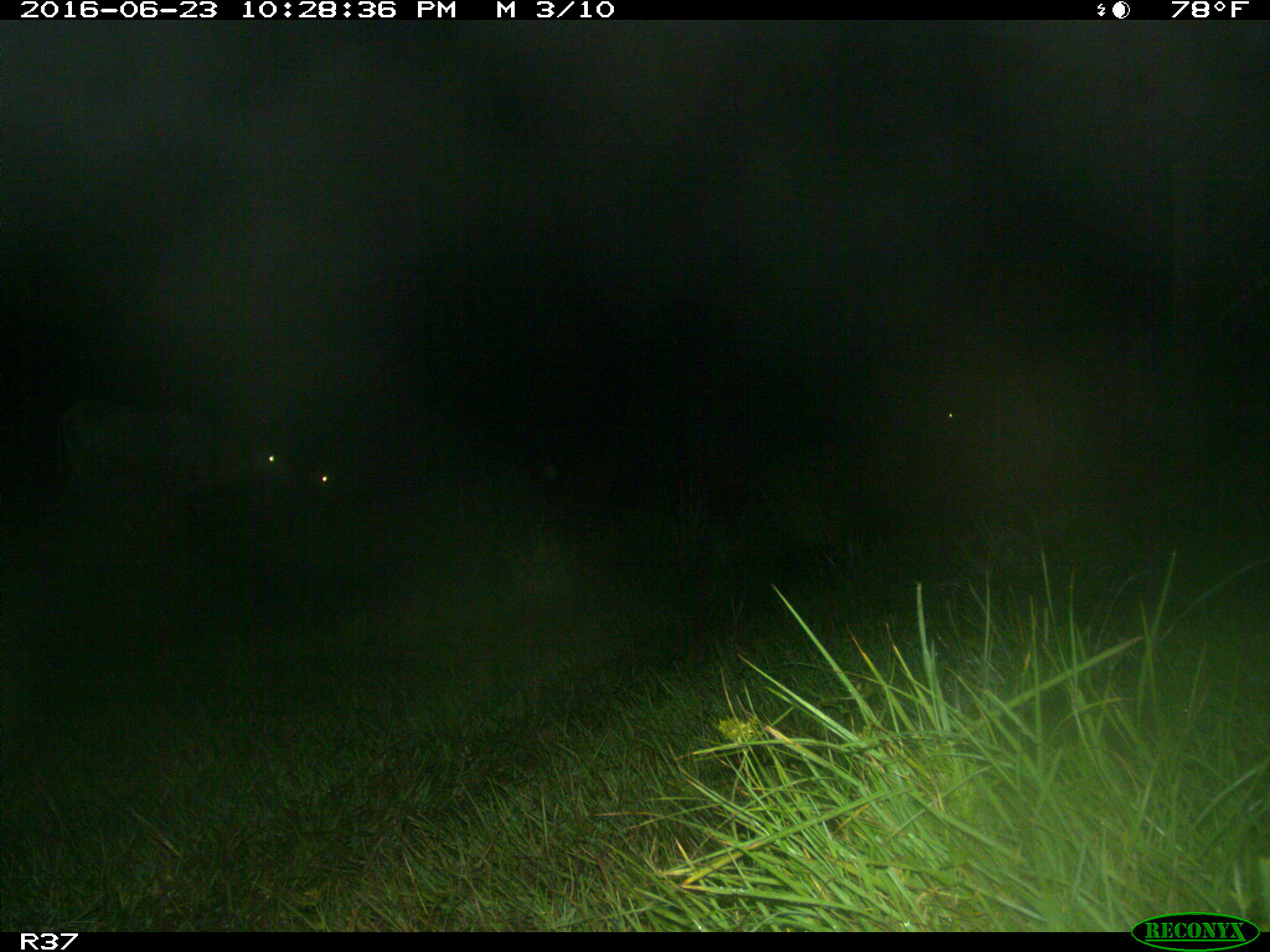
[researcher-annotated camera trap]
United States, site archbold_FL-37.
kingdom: Animalia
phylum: Chordata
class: Mammalia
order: Artiodactyla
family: Bovidae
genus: Bos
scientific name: Bos taurus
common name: domestic cow